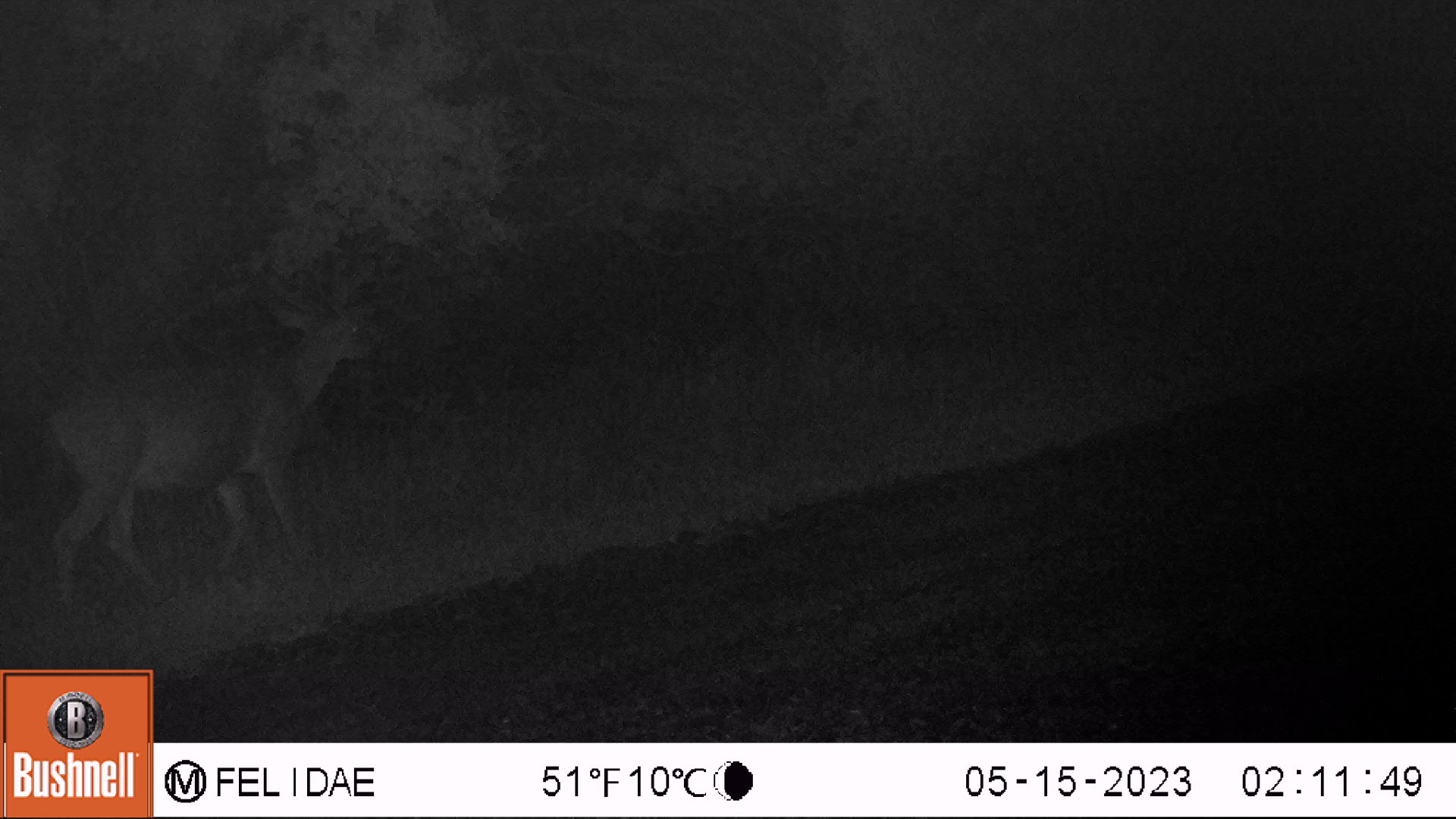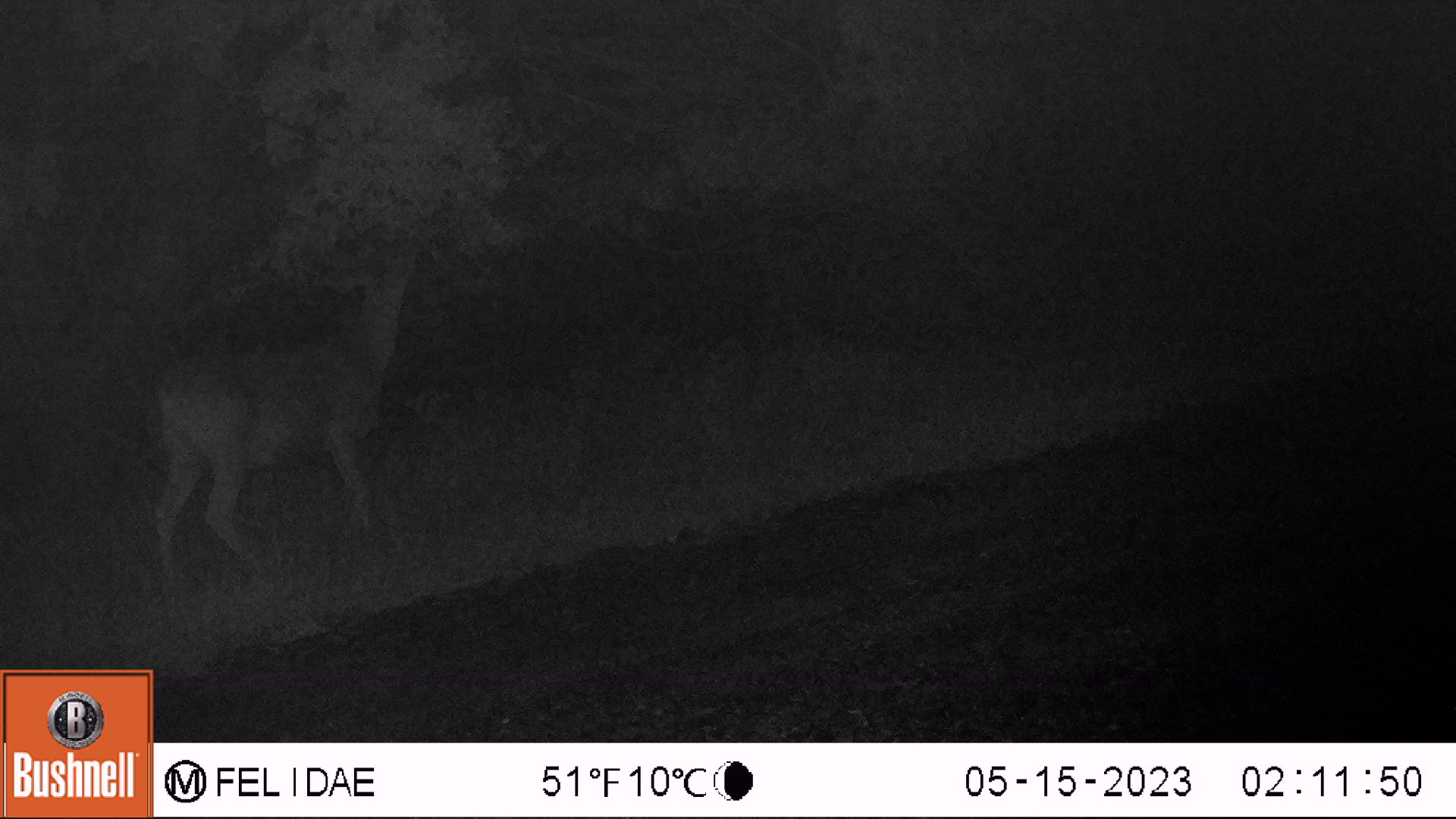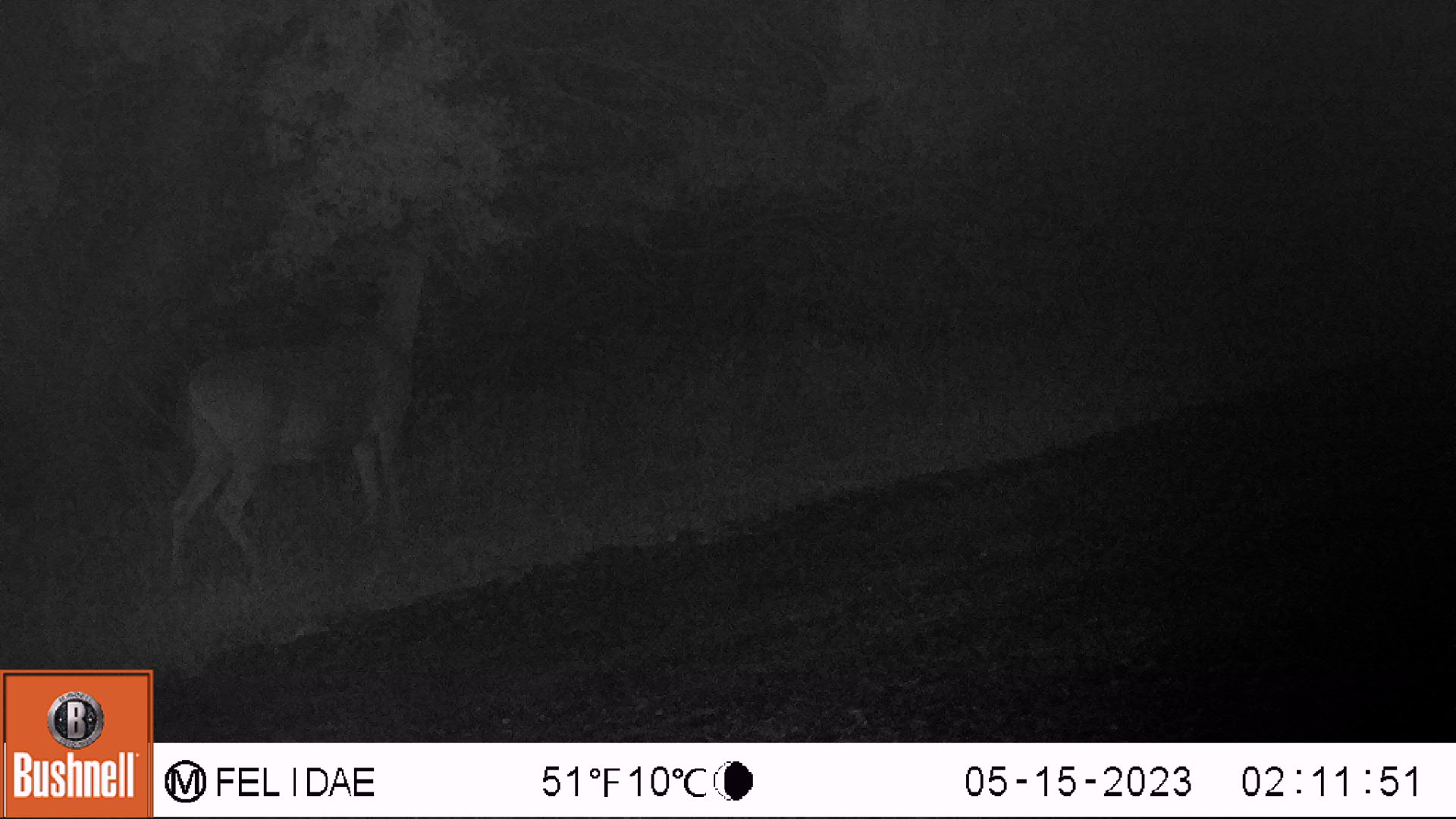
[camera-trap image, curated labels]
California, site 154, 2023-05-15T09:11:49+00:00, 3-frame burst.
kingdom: Animalia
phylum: Chordata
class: Mammalia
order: Artiodactyla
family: Cervidae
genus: Odocoileus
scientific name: Odocoileus hemionus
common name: mule deer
Mule deer (Odocoileus hemionus).